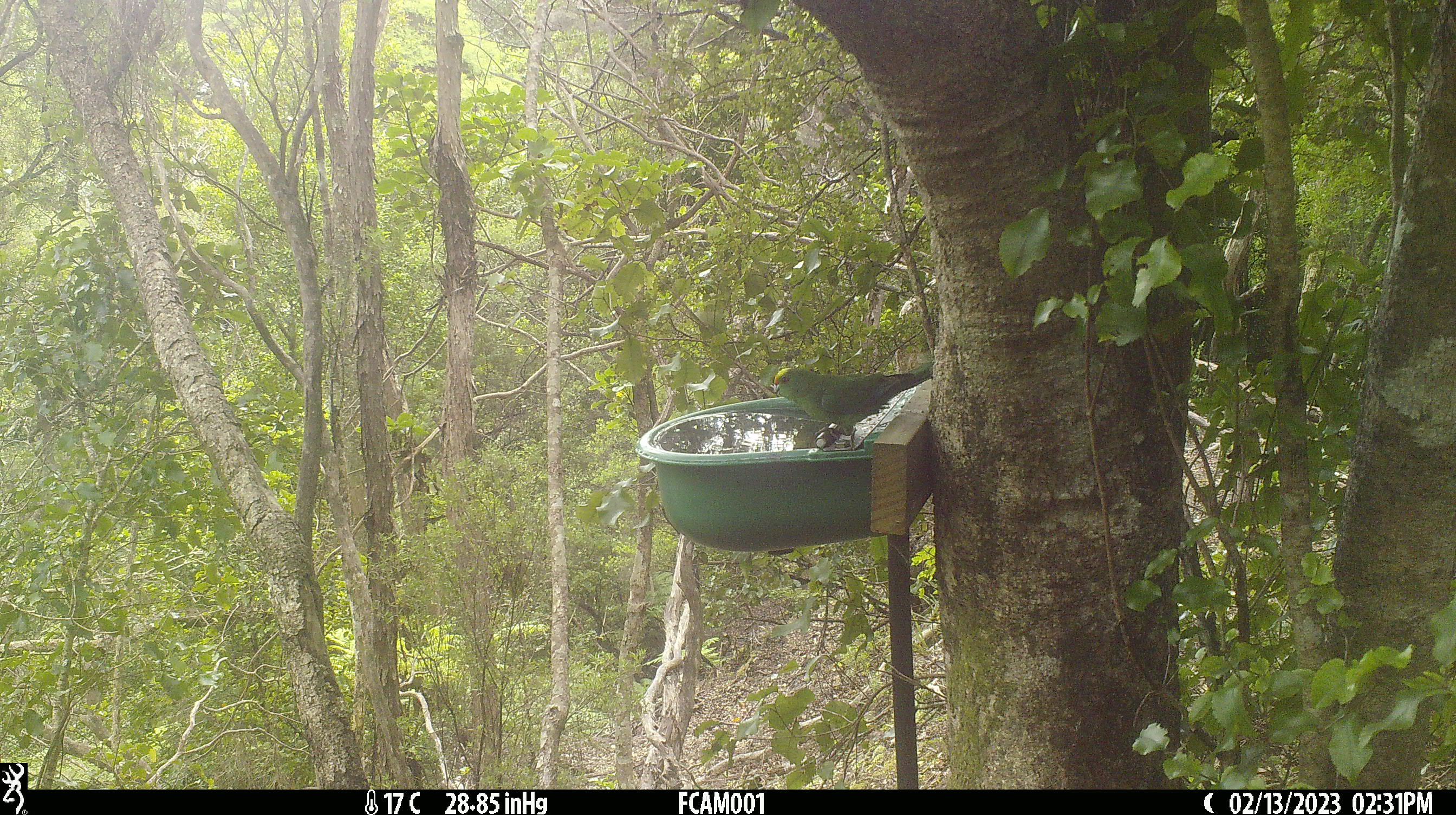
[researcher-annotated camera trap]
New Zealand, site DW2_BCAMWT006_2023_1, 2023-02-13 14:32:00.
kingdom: Animalia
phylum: Chordata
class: Aves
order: Psittaciformes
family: Psittaculidae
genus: Cyanoramphus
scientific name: Cyanoramphus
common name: parakeet